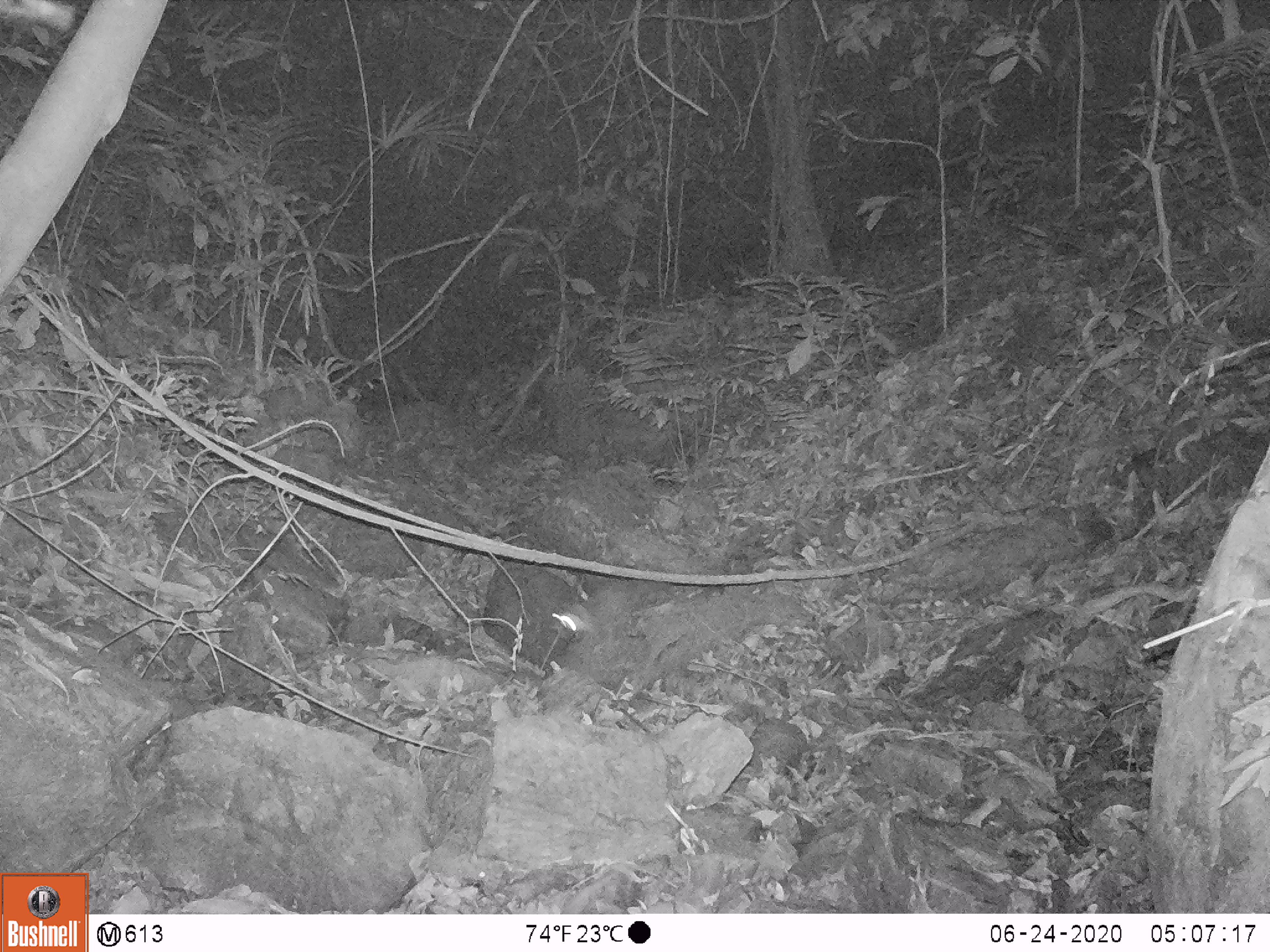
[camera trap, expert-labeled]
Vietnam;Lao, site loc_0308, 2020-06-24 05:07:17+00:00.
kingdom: Animalia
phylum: Chordata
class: Mammalia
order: Carnivora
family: Mustelidae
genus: Melogale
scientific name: Melogale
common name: ferret badger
Ferret badger (Melogale). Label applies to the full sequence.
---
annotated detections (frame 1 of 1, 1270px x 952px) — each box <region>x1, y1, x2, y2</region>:
ferret badger: <region>551, 581, 666, 634</region>